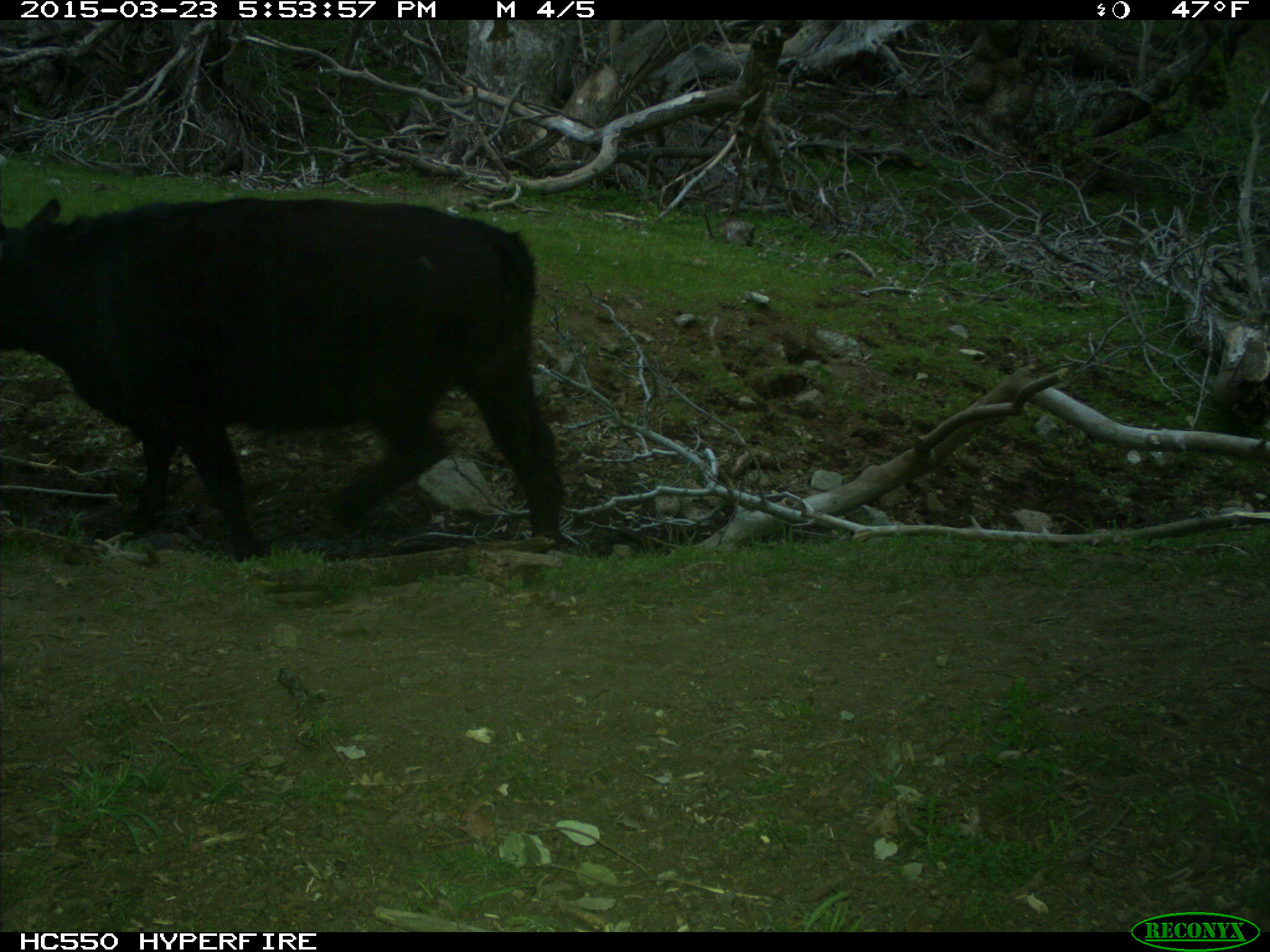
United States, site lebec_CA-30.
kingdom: Animalia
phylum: Chordata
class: Mammalia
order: Artiodactyla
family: Bovidae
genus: Bos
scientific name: Bos taurus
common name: domestic cow